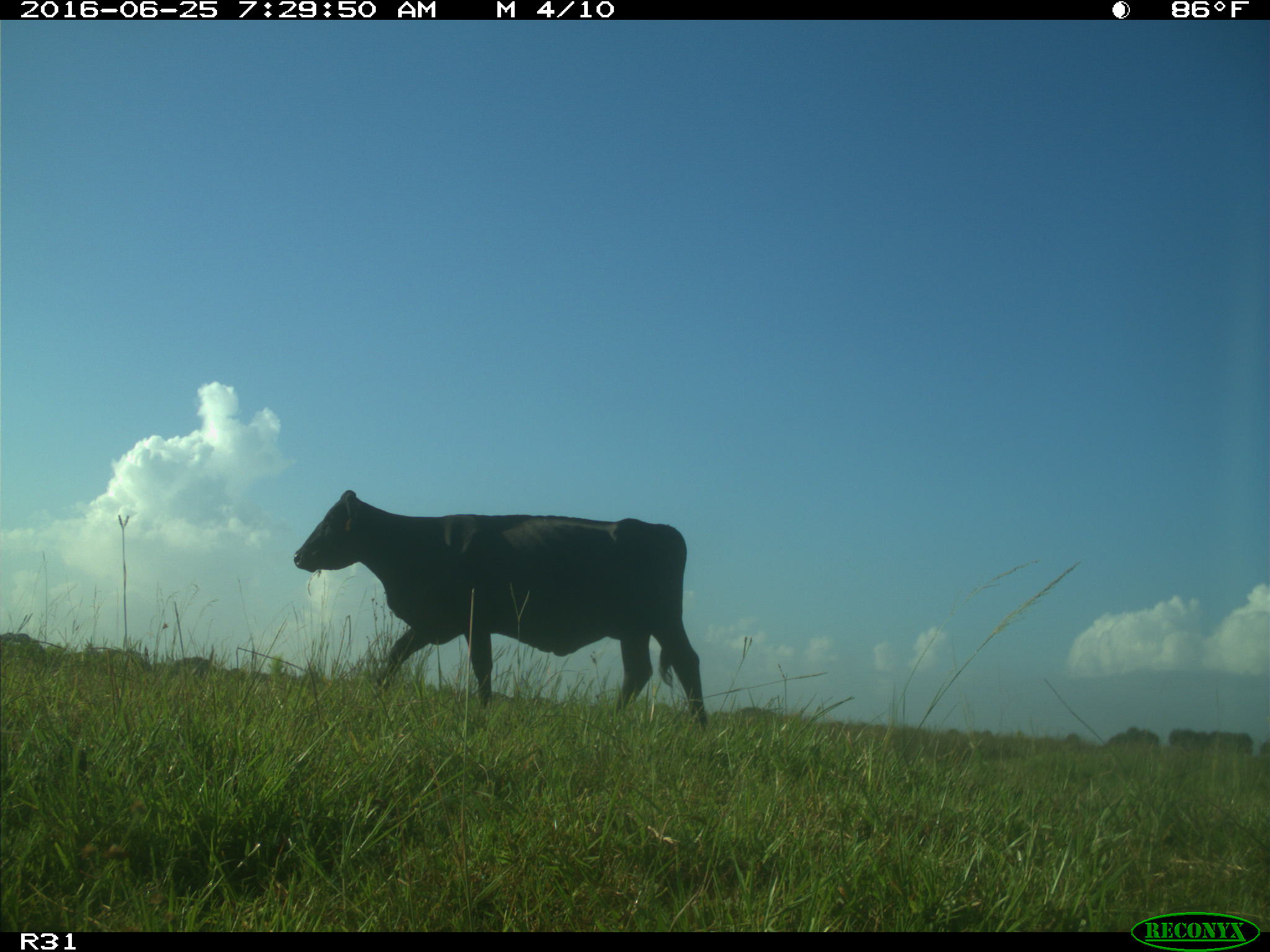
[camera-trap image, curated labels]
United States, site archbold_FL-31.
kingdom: Animalia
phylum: Chordata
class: Mammalia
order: Artiodactyla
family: Bovidae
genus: Bos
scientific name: Bos taurus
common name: domestic cow